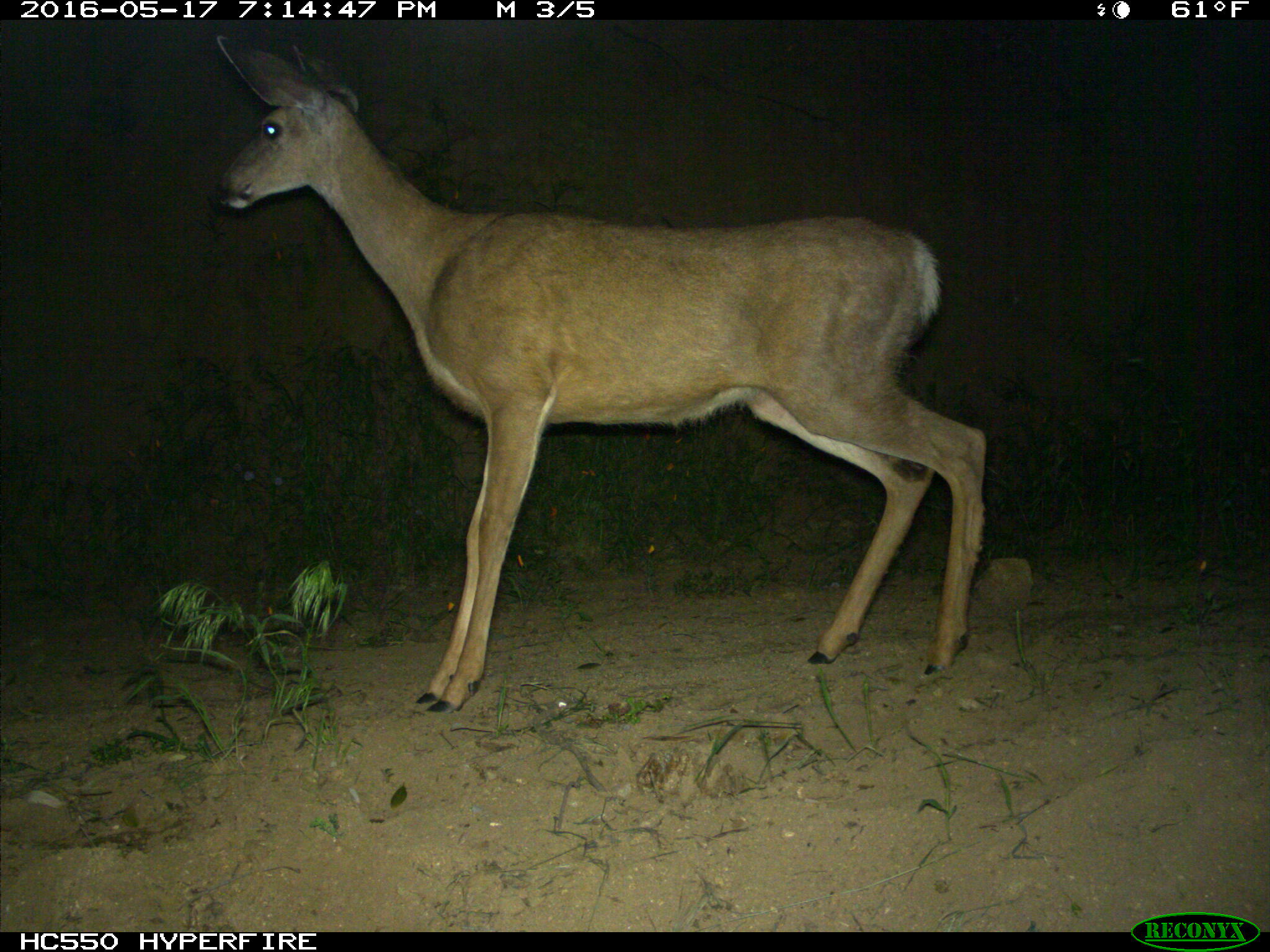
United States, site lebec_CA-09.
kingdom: Animalia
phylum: Chordata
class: Mammalia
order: Artiodactyla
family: Cervidae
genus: Odocoileus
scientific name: Odocoileus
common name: deer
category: unidentified deer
Unidentified deer (deer) (Odocoileus).